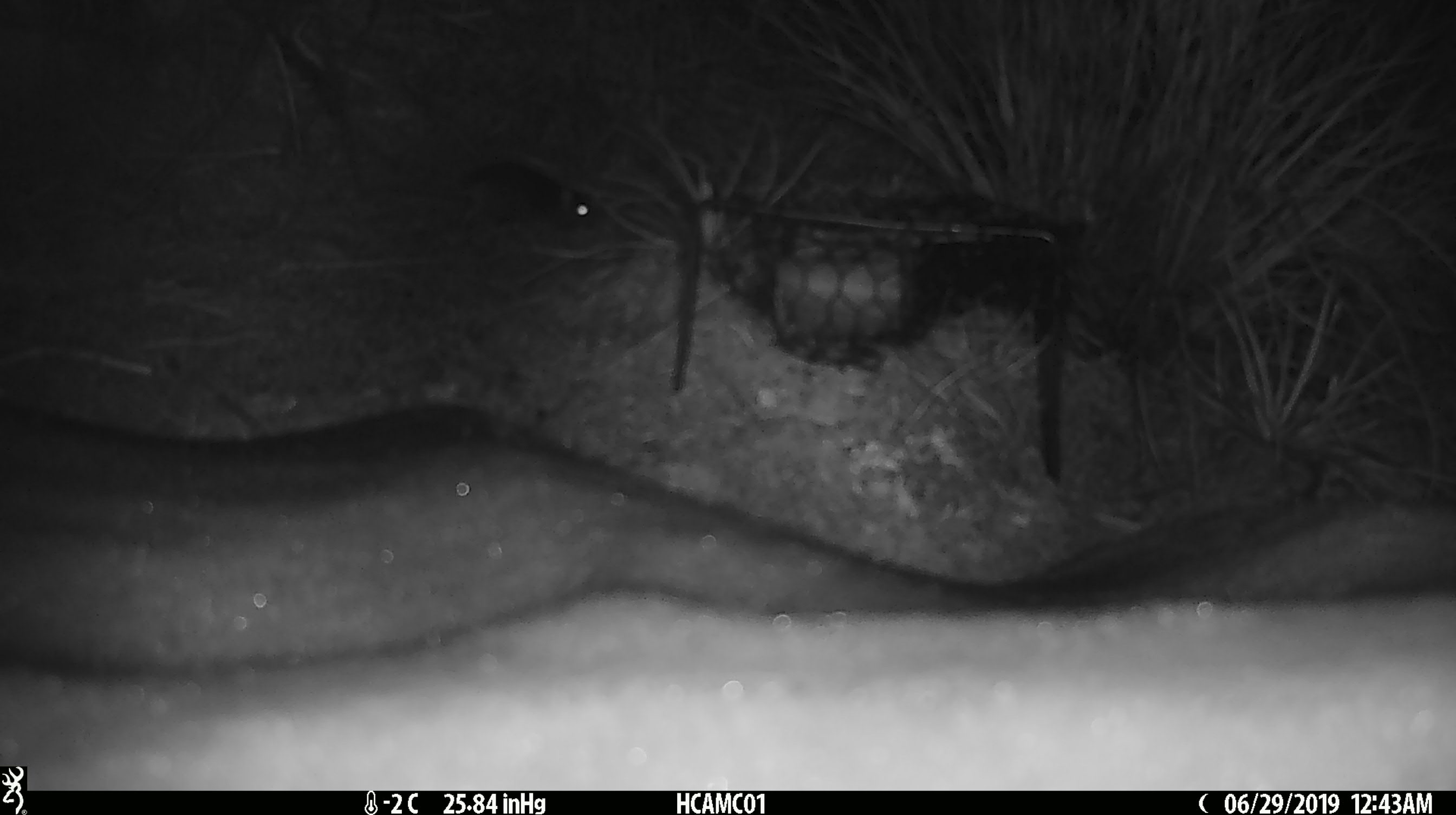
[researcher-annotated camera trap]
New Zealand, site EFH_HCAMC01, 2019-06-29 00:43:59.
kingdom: Animalia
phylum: Chordata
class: Mammalia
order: Rodentia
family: Muridae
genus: Mus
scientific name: Mus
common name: mouse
Mouse (Mus).